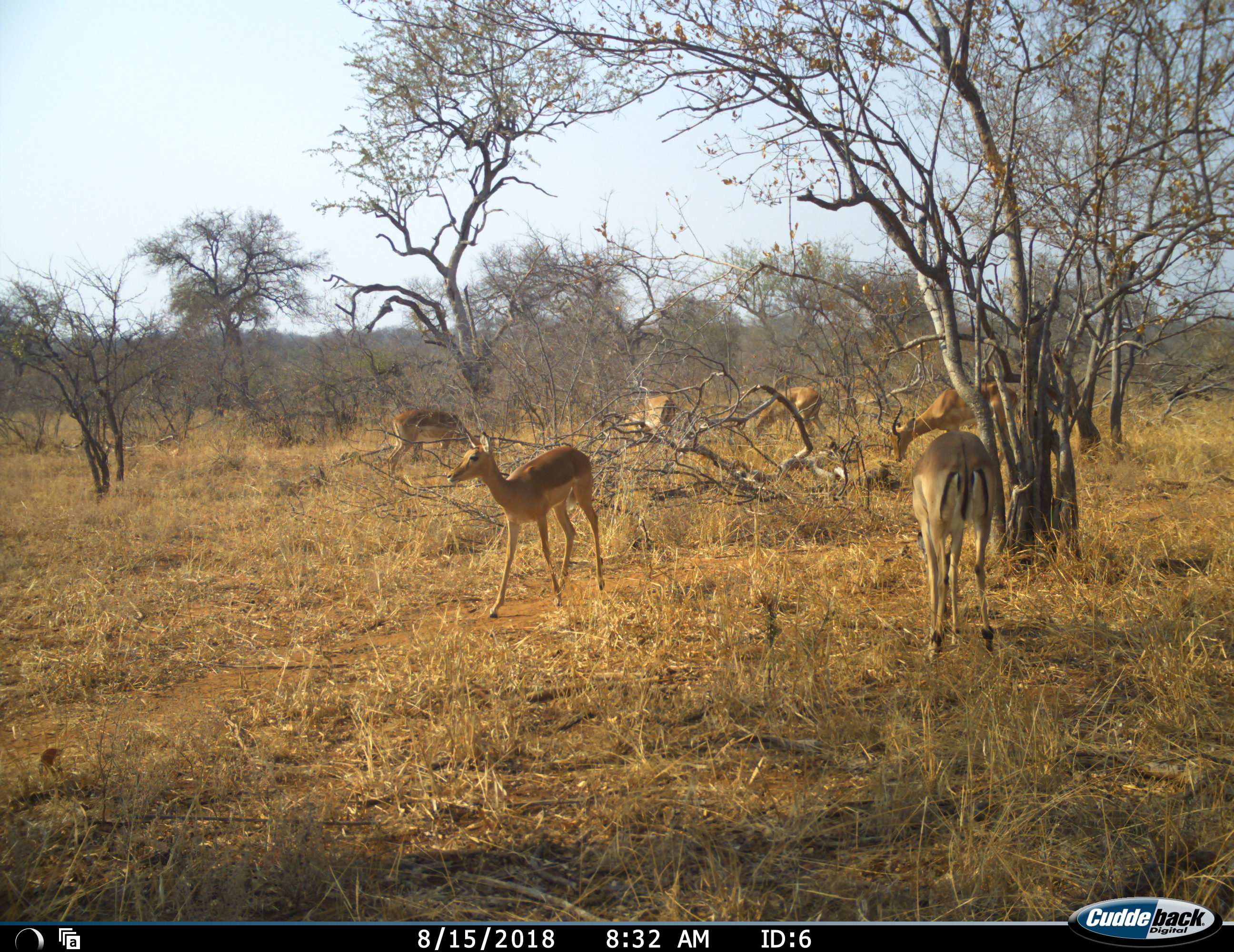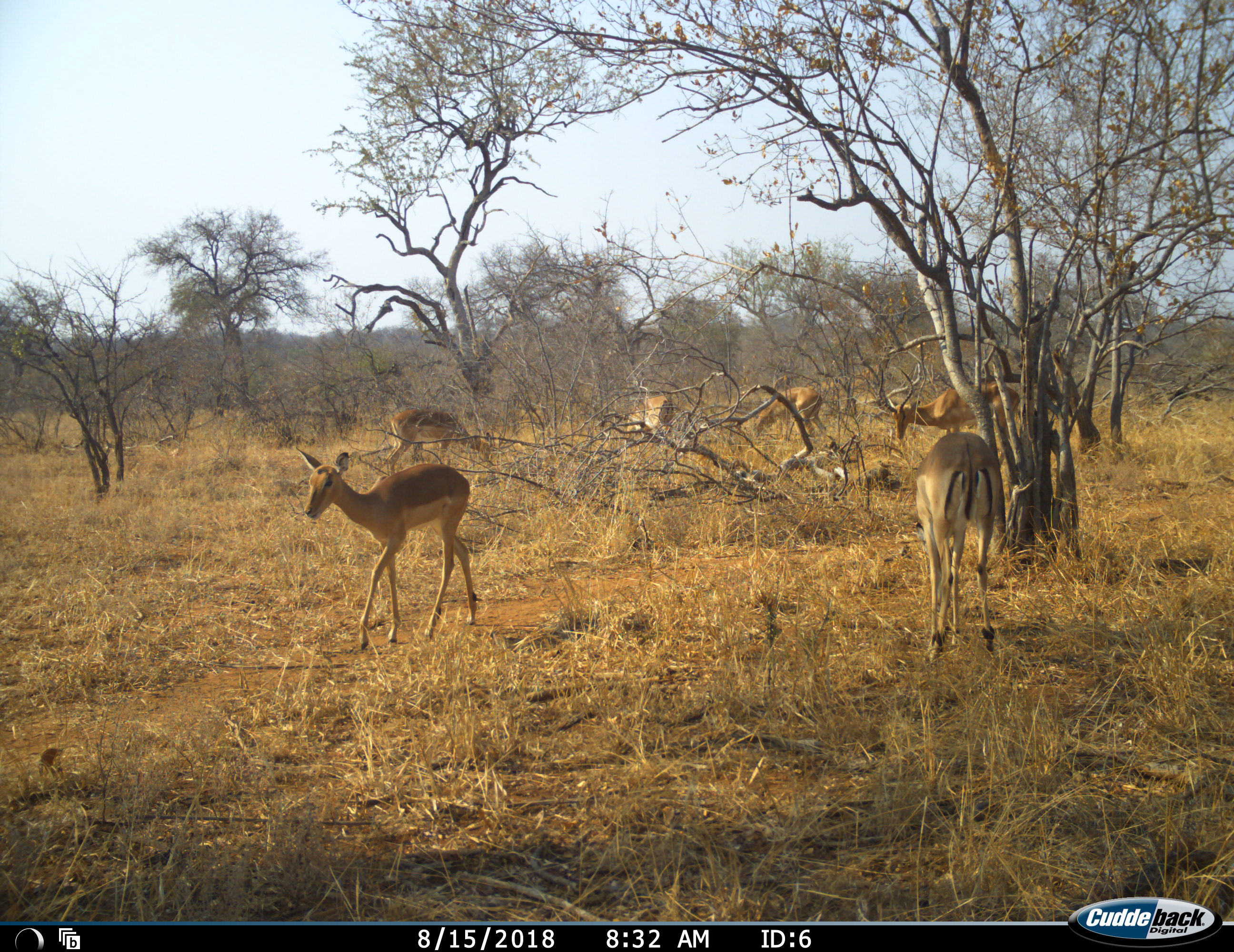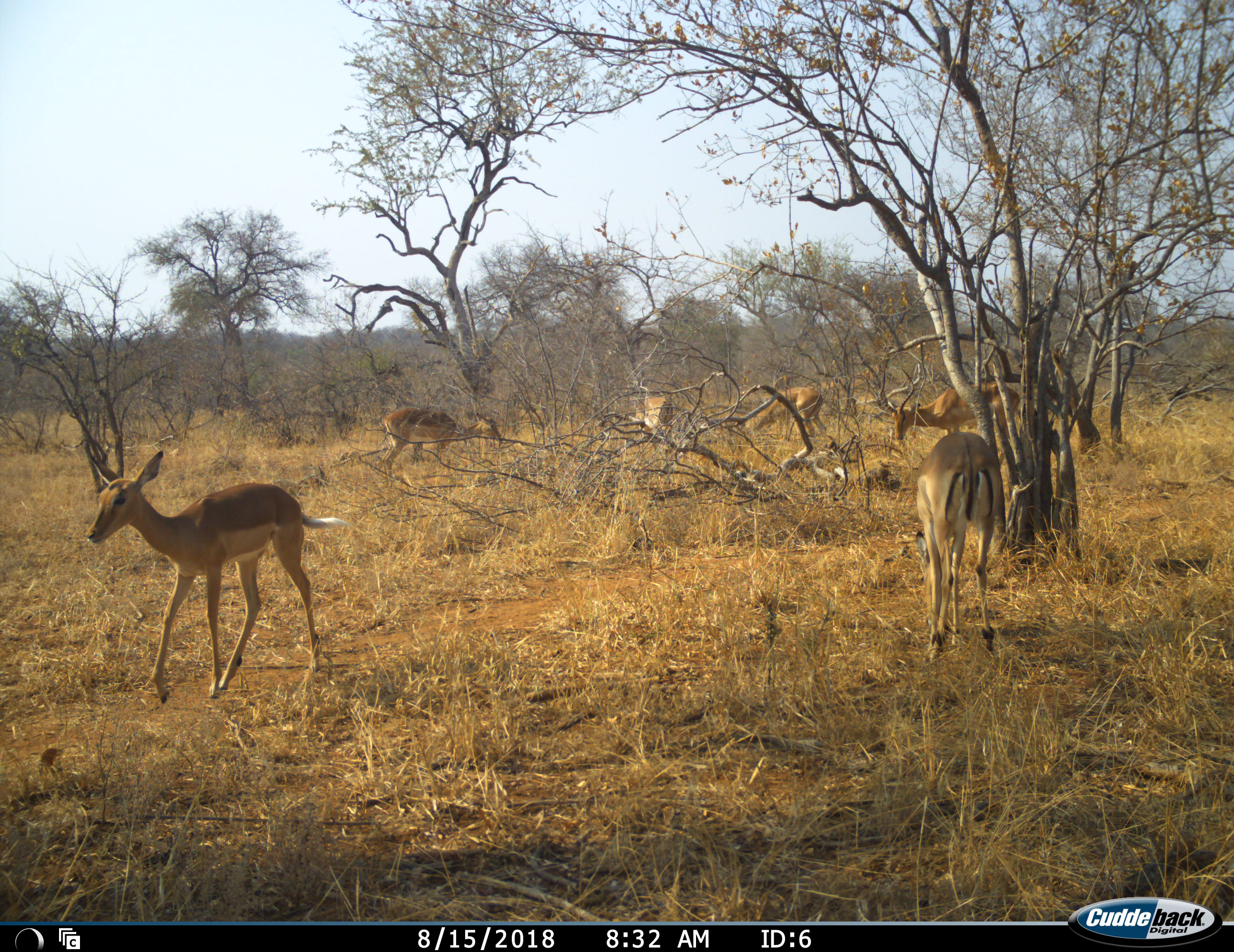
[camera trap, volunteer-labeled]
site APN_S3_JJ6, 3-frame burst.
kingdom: Animalia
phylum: Chordata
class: Mammalia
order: Artiodactyla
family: Bovidae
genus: Aepyceros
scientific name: Aepyceros melampus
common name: impala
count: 6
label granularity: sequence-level